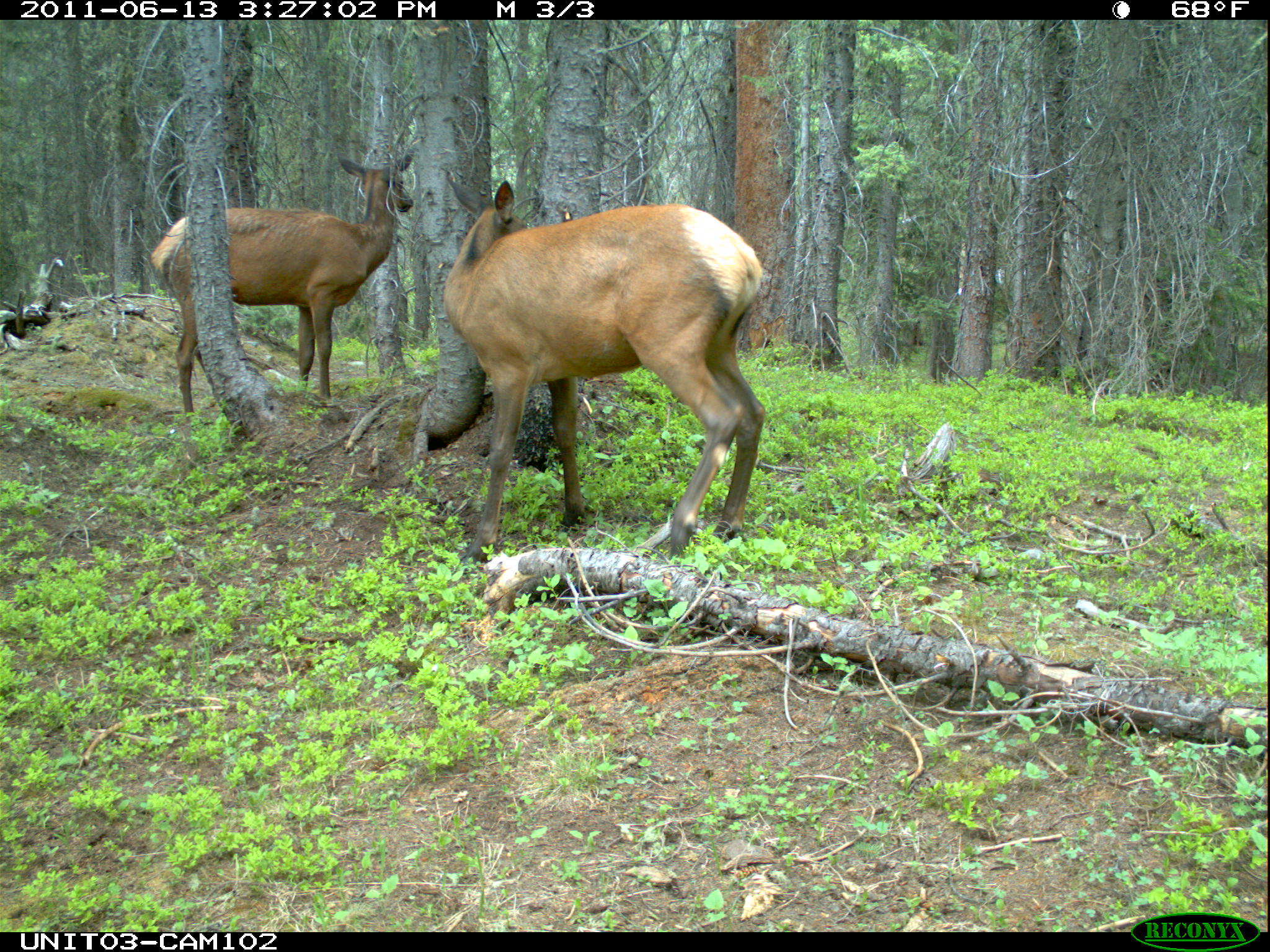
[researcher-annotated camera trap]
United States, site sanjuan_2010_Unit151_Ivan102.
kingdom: Animalia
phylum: Chordata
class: Mammalia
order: Artiodactyla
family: Cervidae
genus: Cervus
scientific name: Cervus elaphus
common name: red deer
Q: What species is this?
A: Cervus elaphus (red deer).